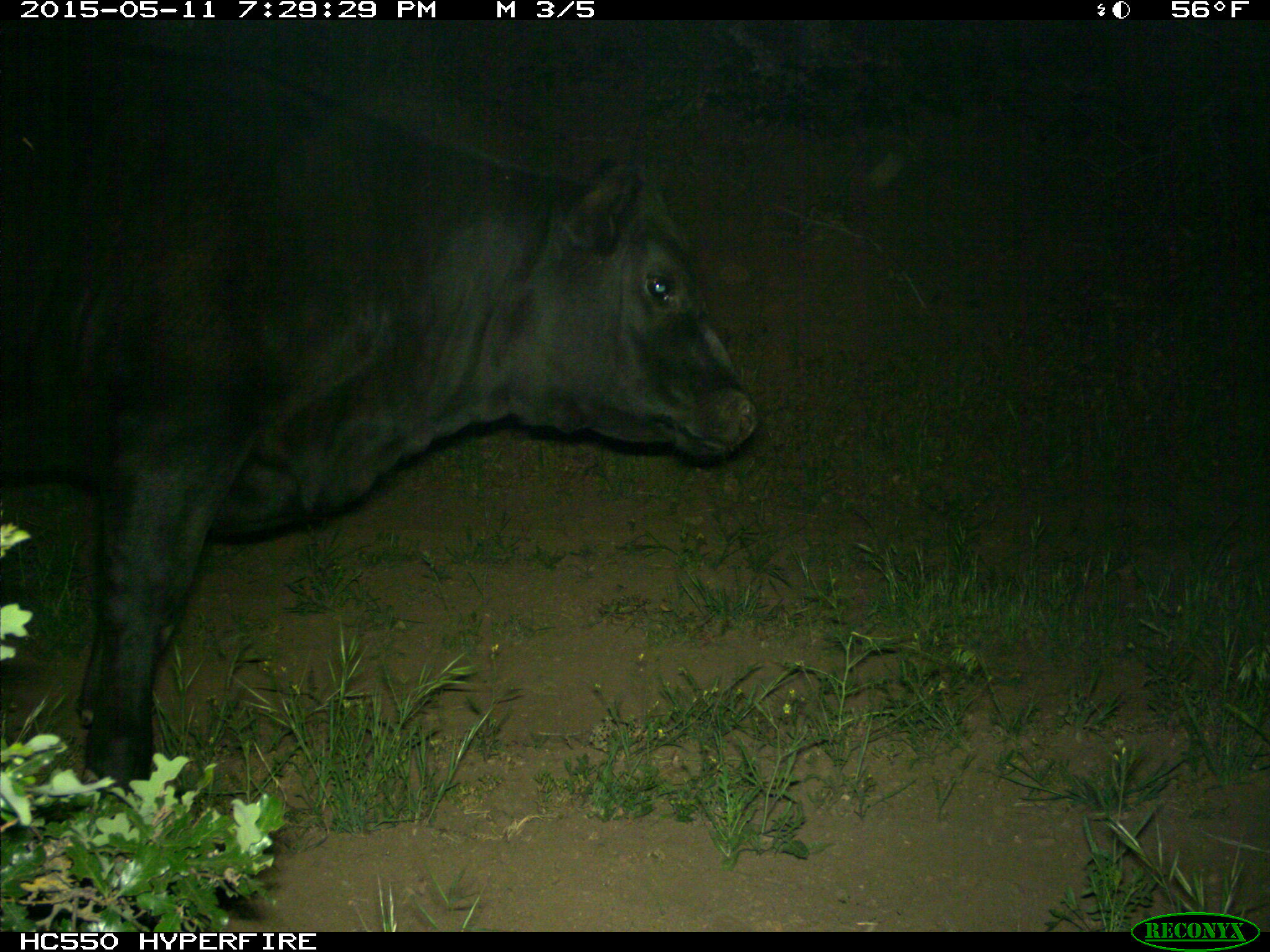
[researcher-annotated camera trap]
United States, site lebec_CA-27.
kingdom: Animalia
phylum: Chordata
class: Mammalia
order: Artiodactyla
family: Bovidae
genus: Bos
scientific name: Bos taurus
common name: domestic cow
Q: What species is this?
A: Bos taurus (domestic cow).